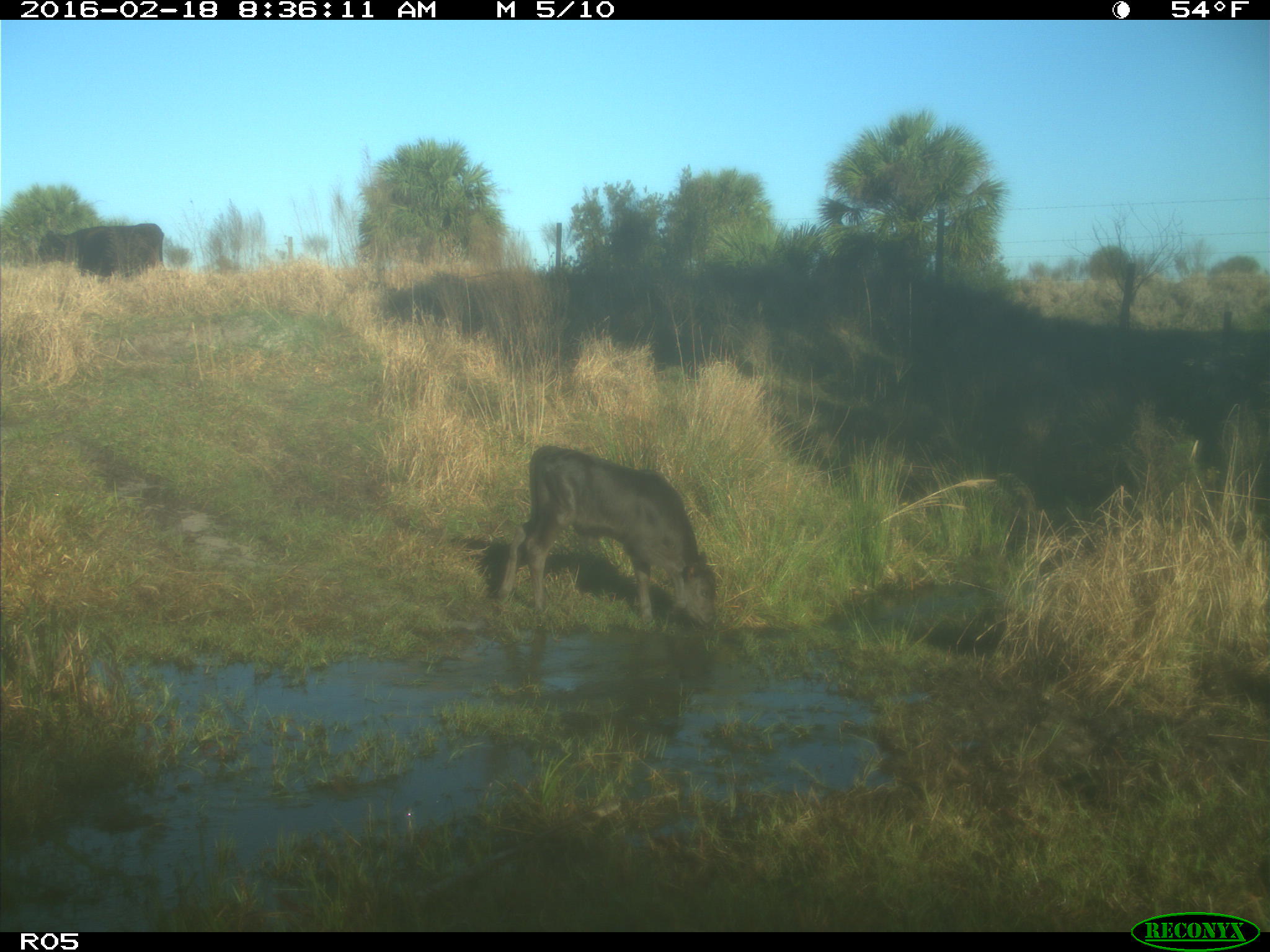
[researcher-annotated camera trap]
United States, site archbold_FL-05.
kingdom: Animalia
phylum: Chordata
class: Mammalia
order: Artiodactyla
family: Bovidae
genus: Bos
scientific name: Bos taurus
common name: domestic cow